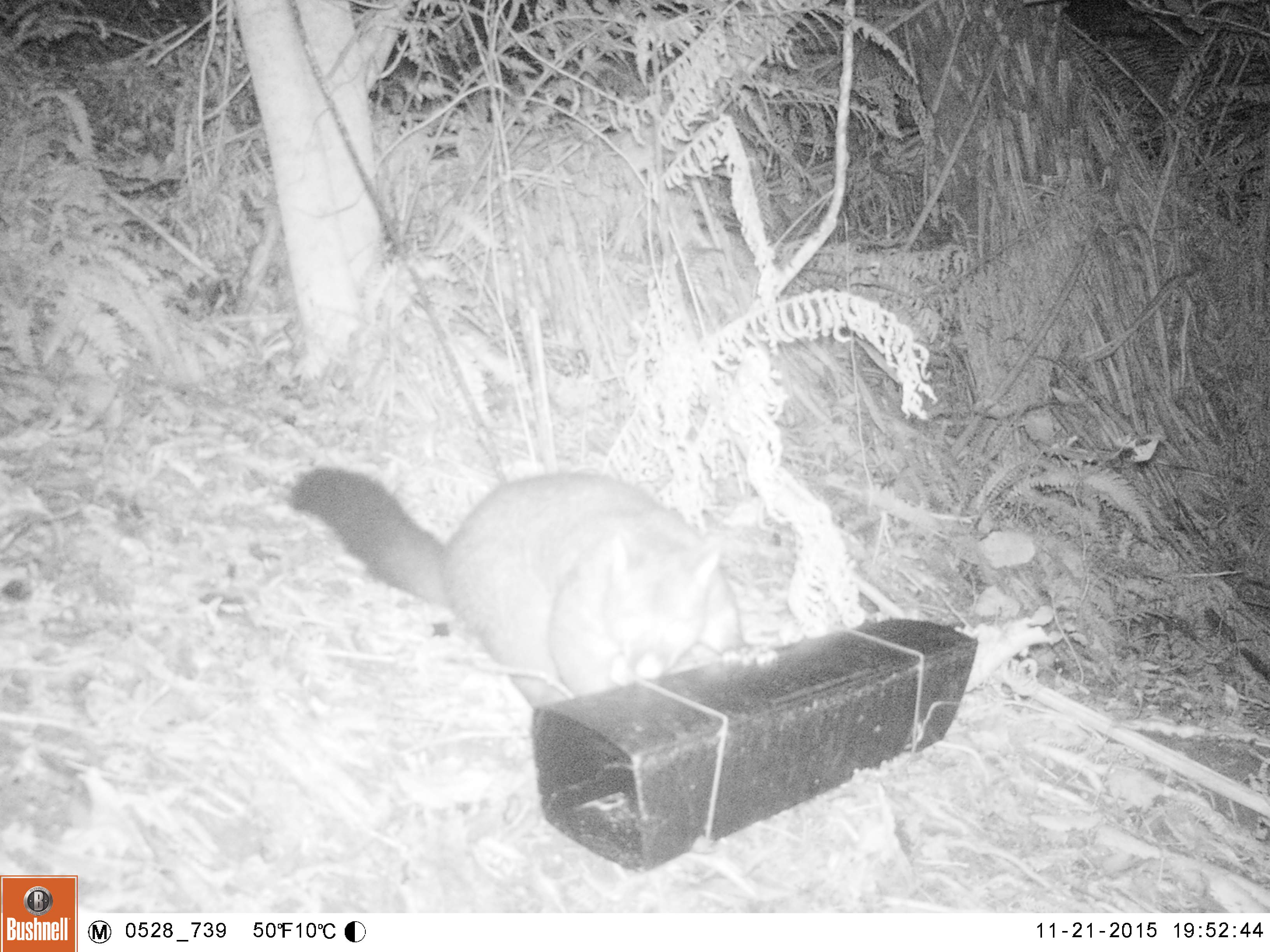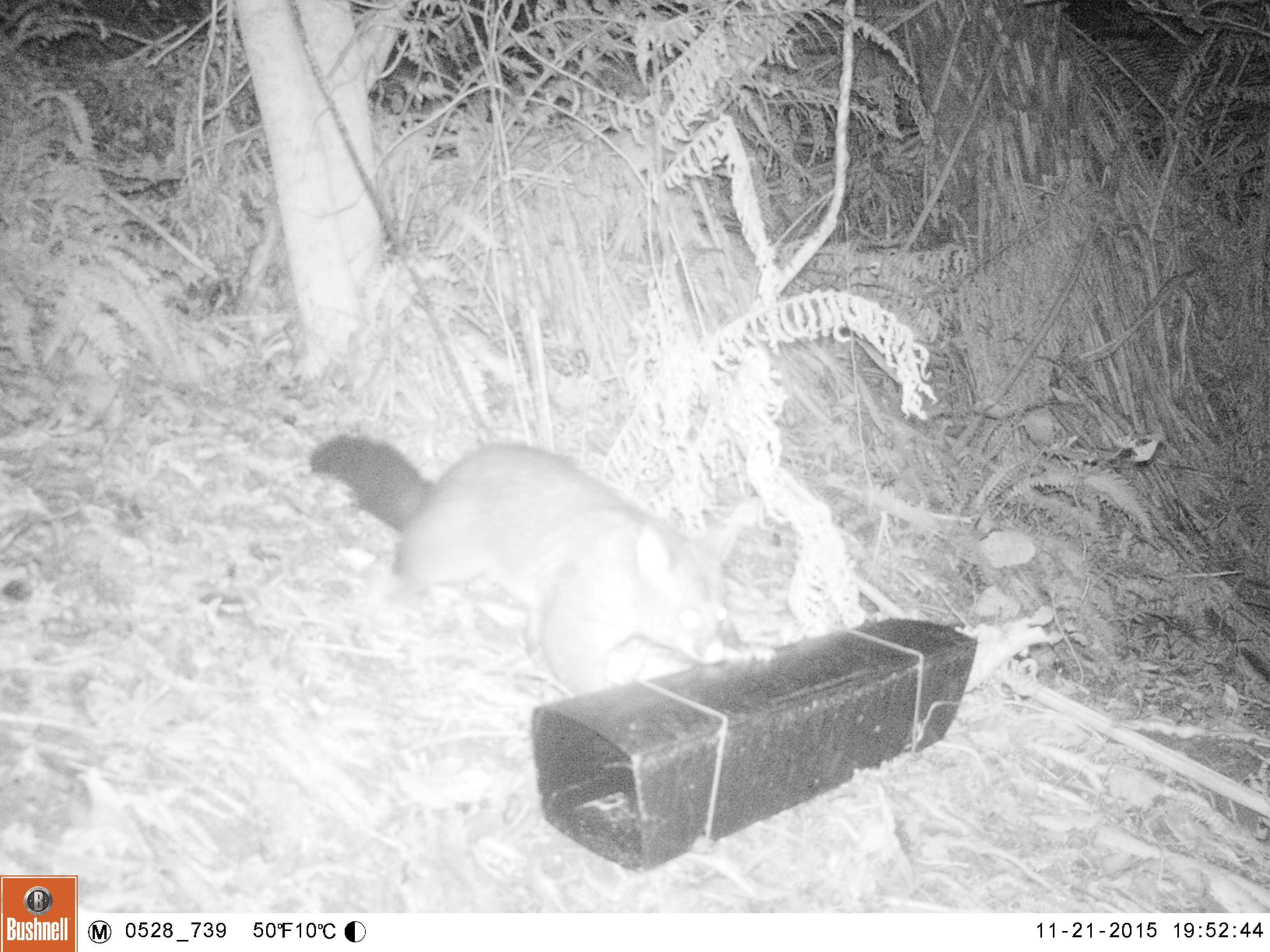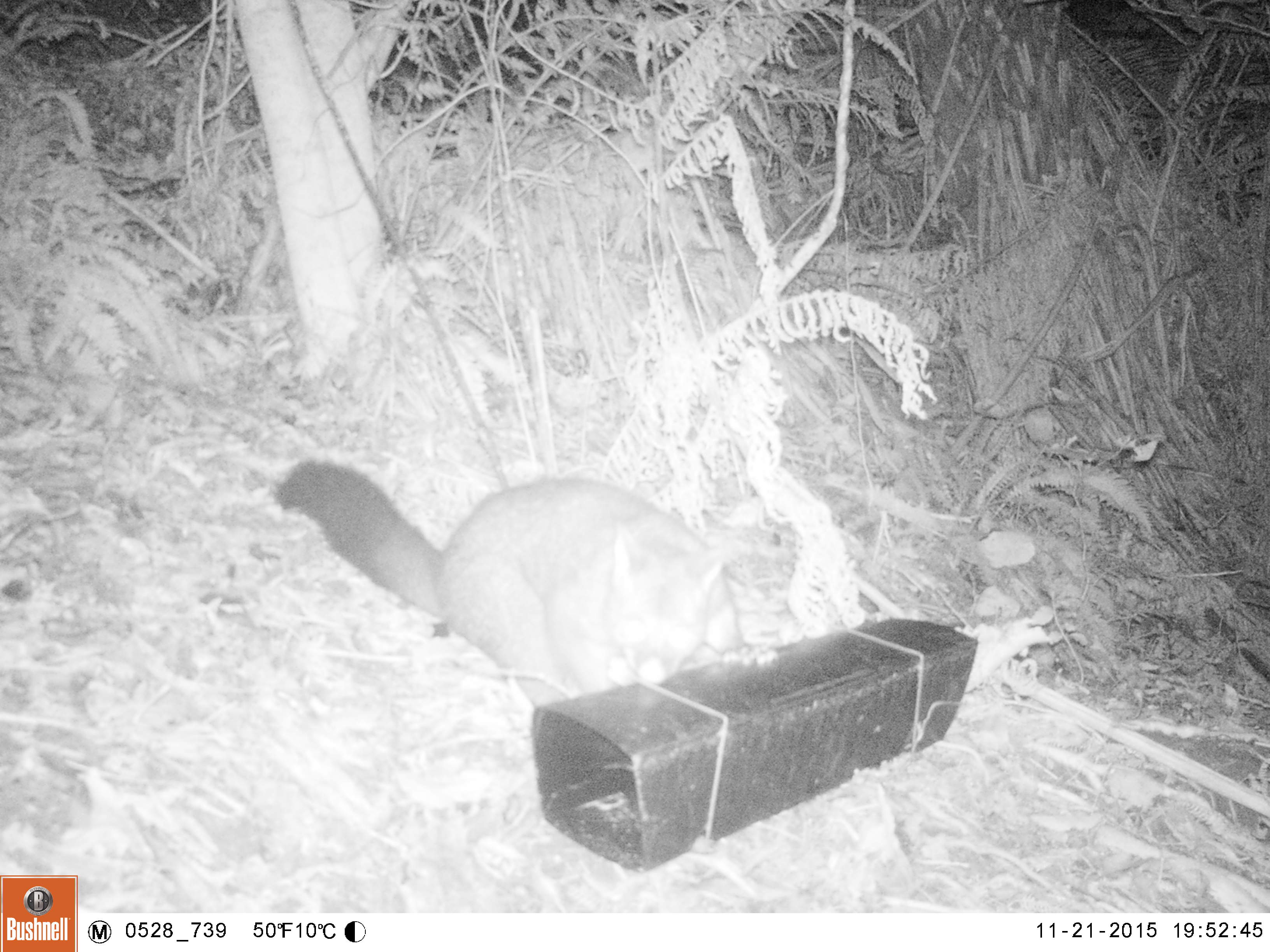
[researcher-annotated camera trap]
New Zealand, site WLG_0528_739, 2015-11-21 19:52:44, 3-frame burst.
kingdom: Animalia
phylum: Chordata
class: Mammalia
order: Diprotodontia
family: Phalangeridae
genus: Trichosurus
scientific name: Trichosurus vulpecula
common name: common brushtail possum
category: possum